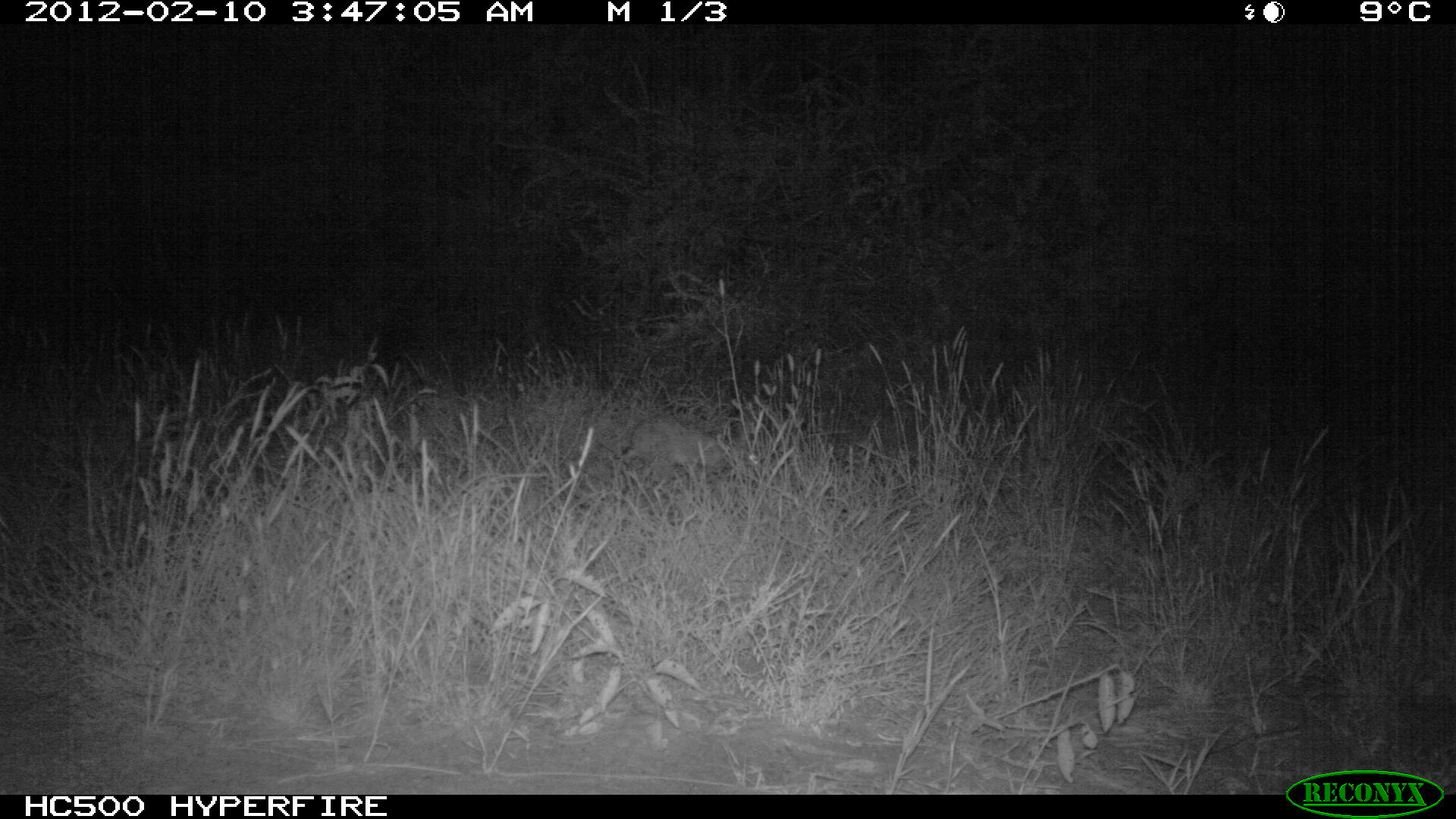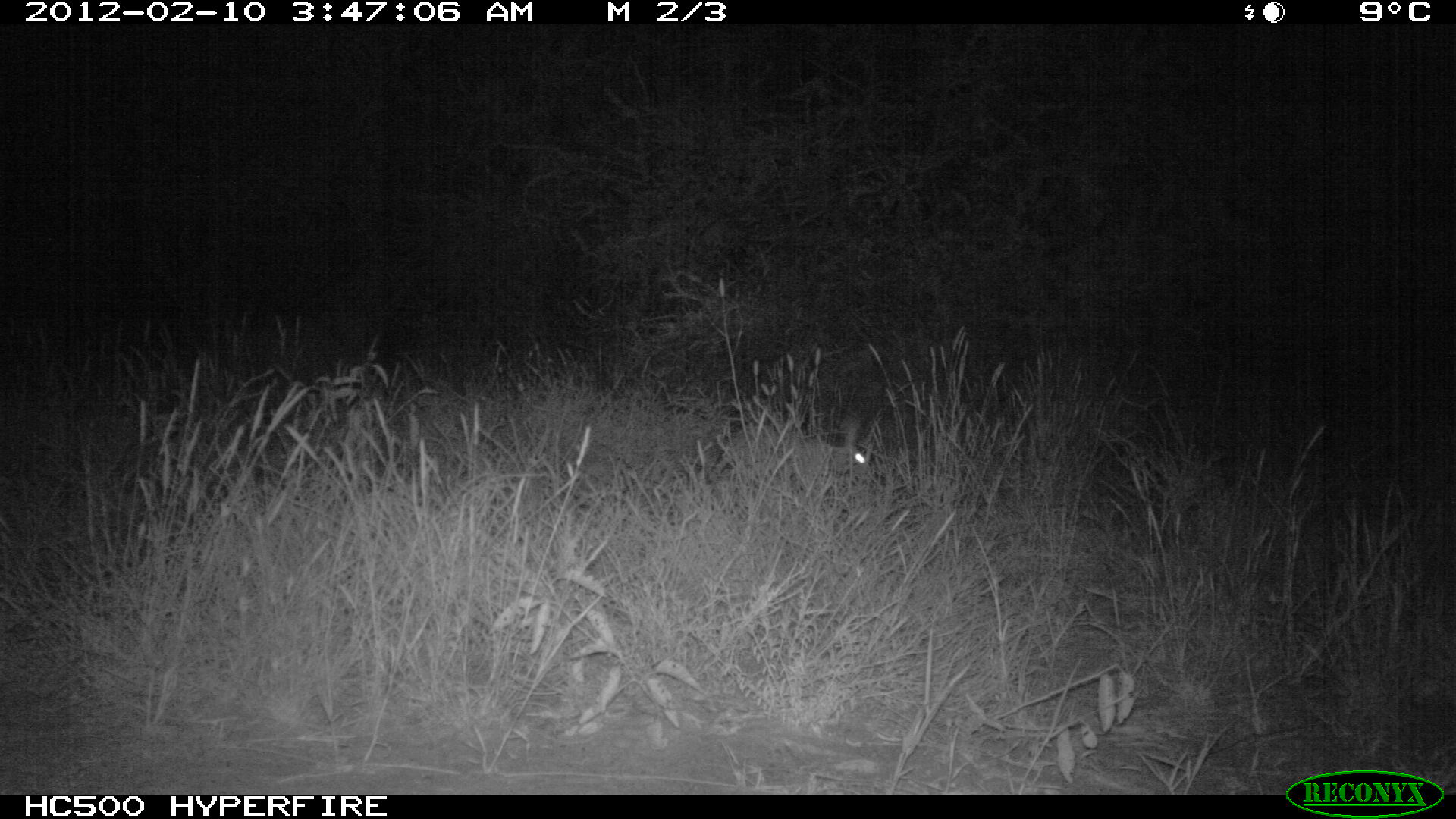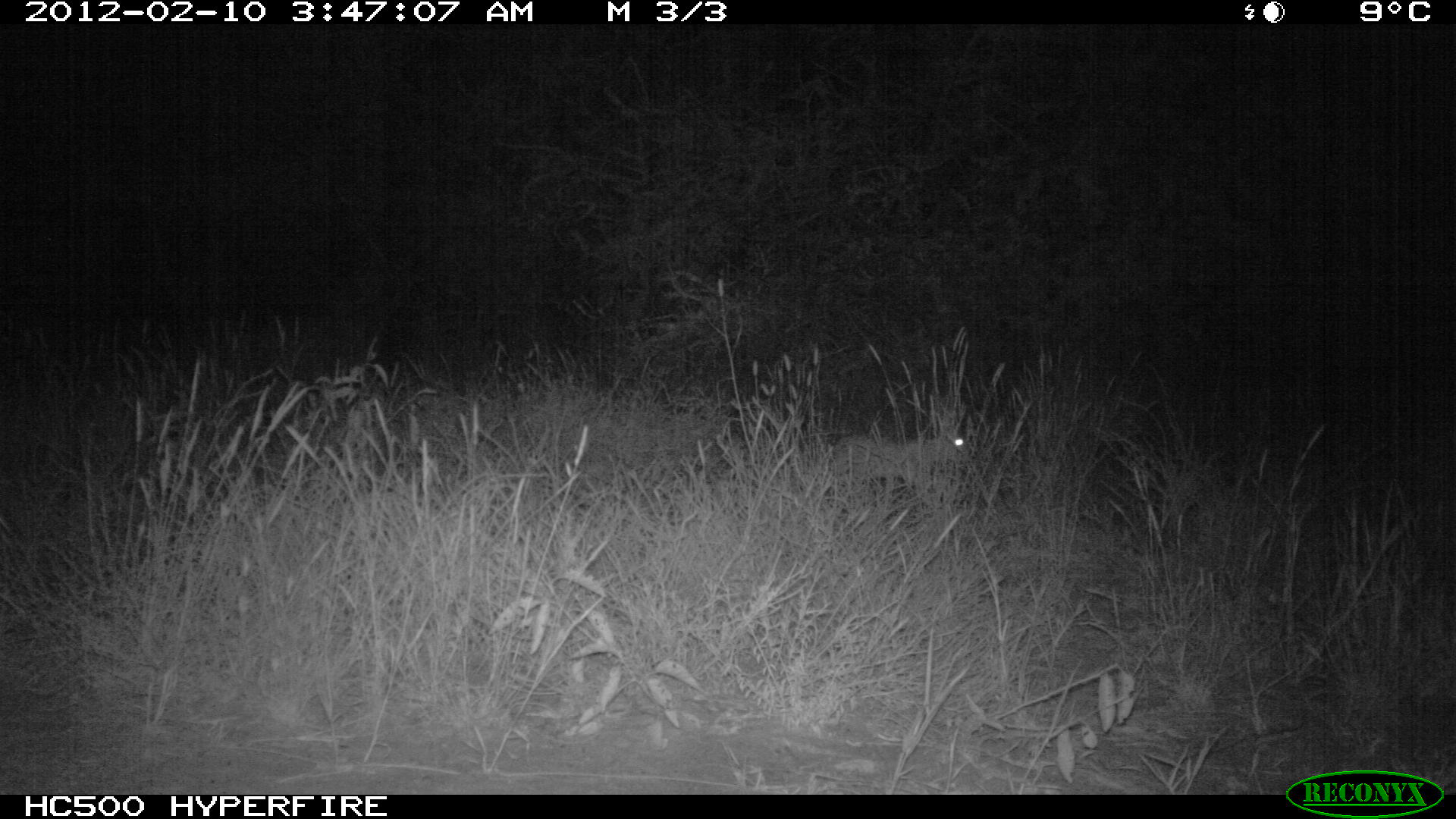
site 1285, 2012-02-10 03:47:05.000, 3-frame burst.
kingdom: Animalia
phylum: Chordata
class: Mammalia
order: Lagomorpha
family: Leporidae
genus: Lepus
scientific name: Lepus saxatilis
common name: scrub hare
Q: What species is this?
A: Lepus saxatilis (scrub hare).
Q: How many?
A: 1.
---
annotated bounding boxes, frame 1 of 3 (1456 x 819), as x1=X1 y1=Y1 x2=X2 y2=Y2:
lepus saxatilis: x1=615 y1=420 x2=759 y2=493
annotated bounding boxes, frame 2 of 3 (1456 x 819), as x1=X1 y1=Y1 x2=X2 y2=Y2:
lepus saxatilis: x1=704 y1=408 x2=868 y2=488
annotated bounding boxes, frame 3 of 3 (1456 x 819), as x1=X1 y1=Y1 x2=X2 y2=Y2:
lepus saxatilis: x1=819 y1=423 x2=969 y2=504